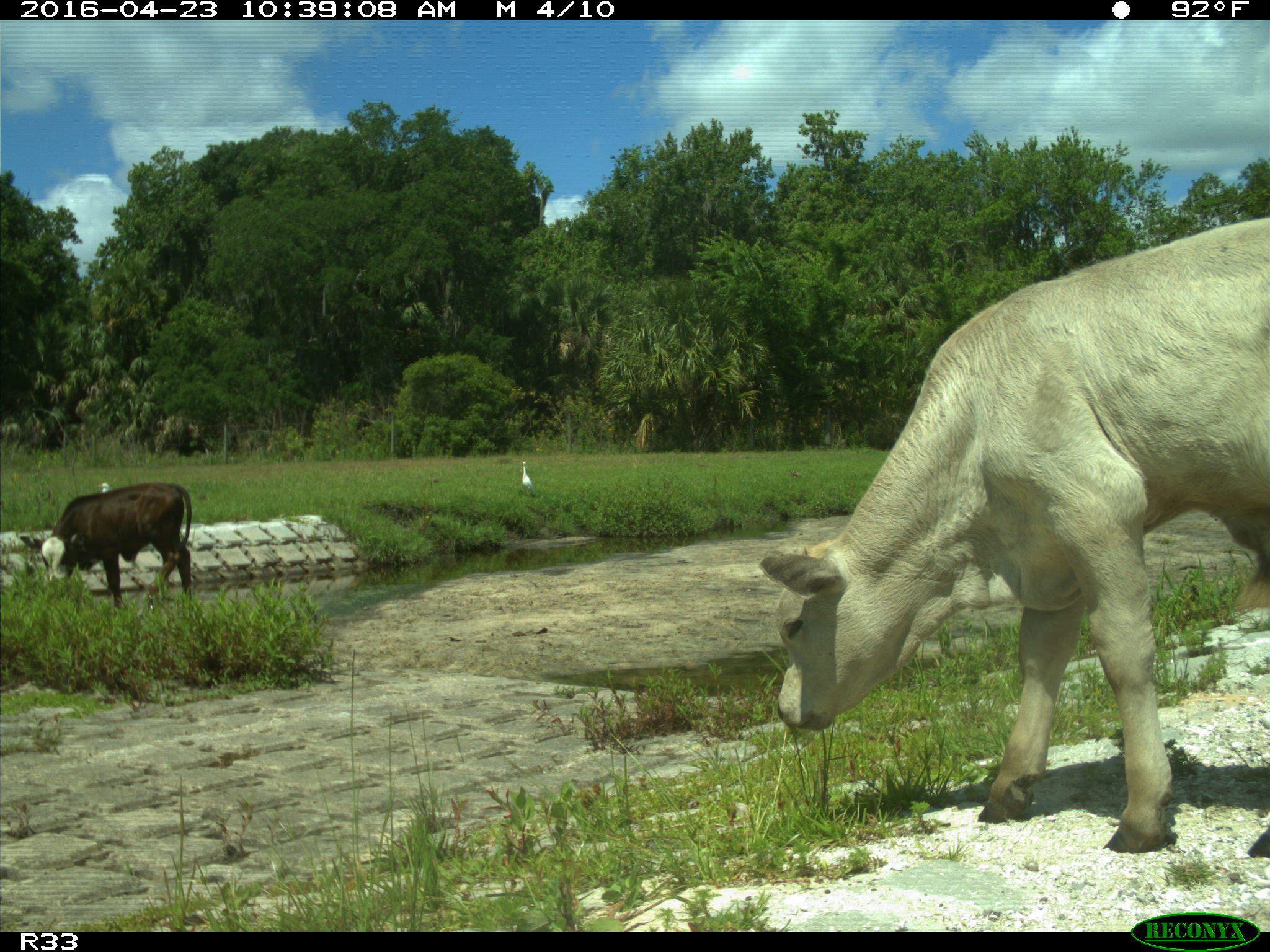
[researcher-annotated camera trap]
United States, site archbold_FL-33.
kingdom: Animalia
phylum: Chordata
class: Mammalia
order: Artiodactyla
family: Bovidae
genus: Bos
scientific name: Bos taurus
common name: domestic cow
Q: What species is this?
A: Bos taurus (domestic cow).